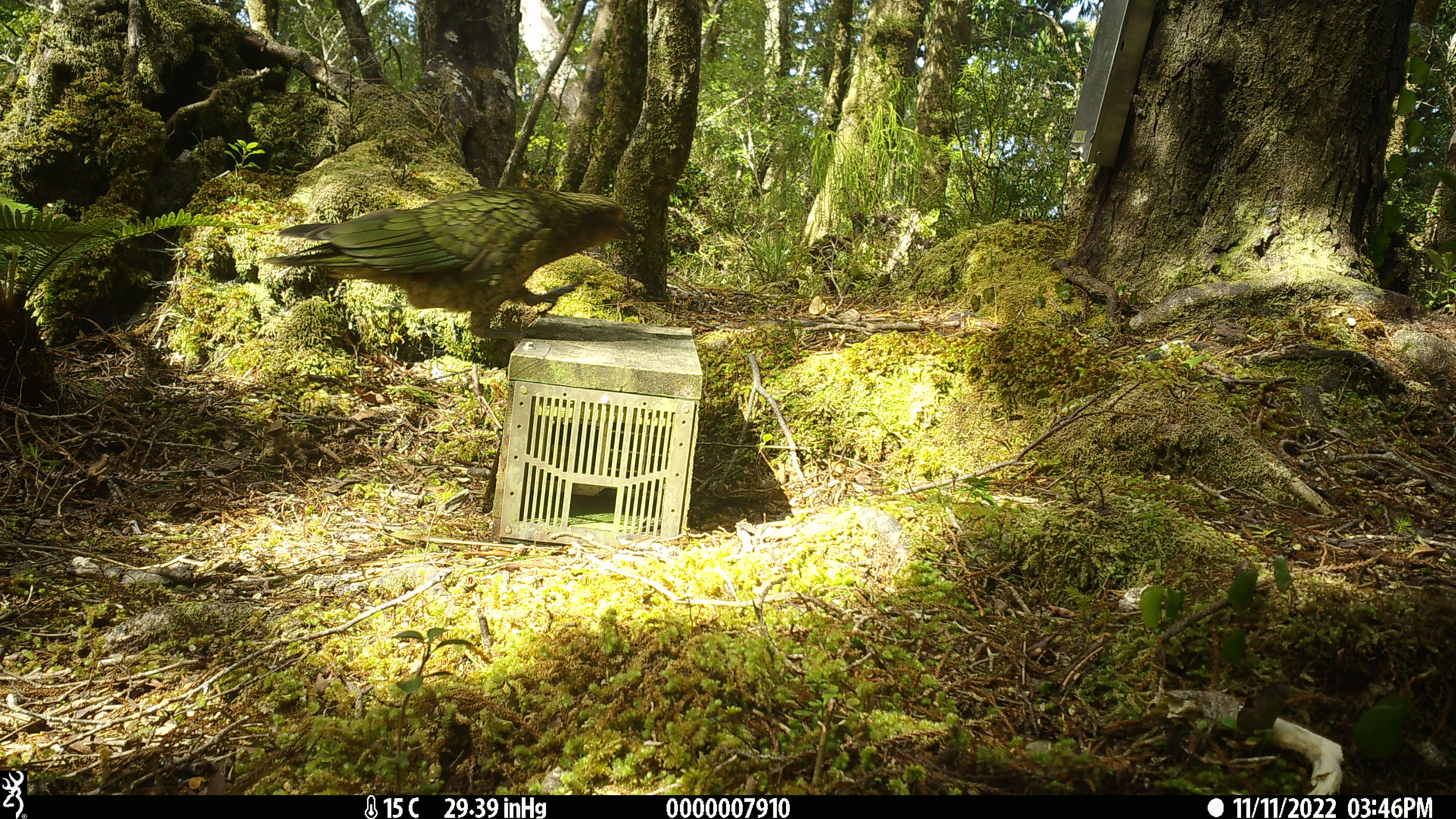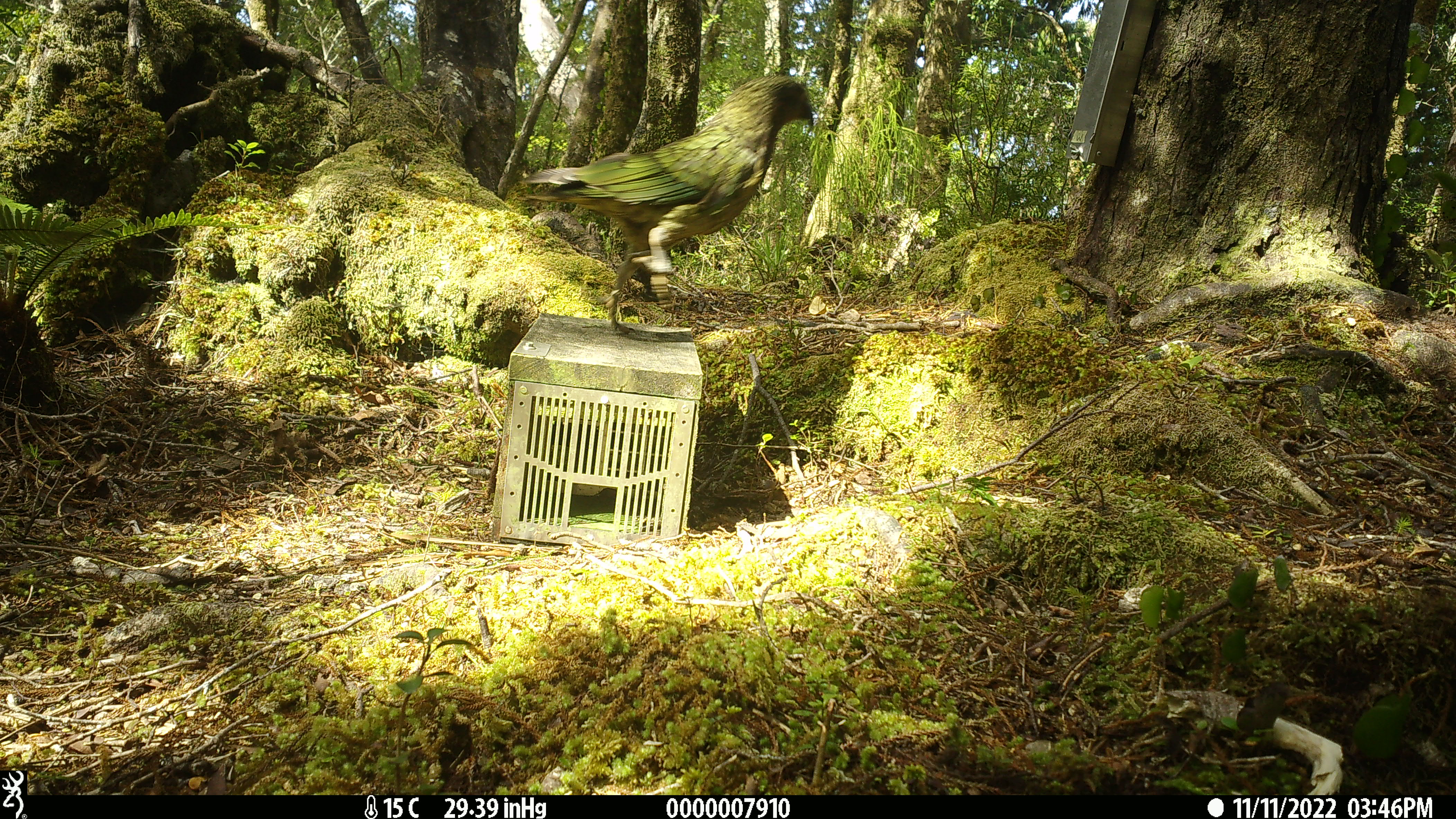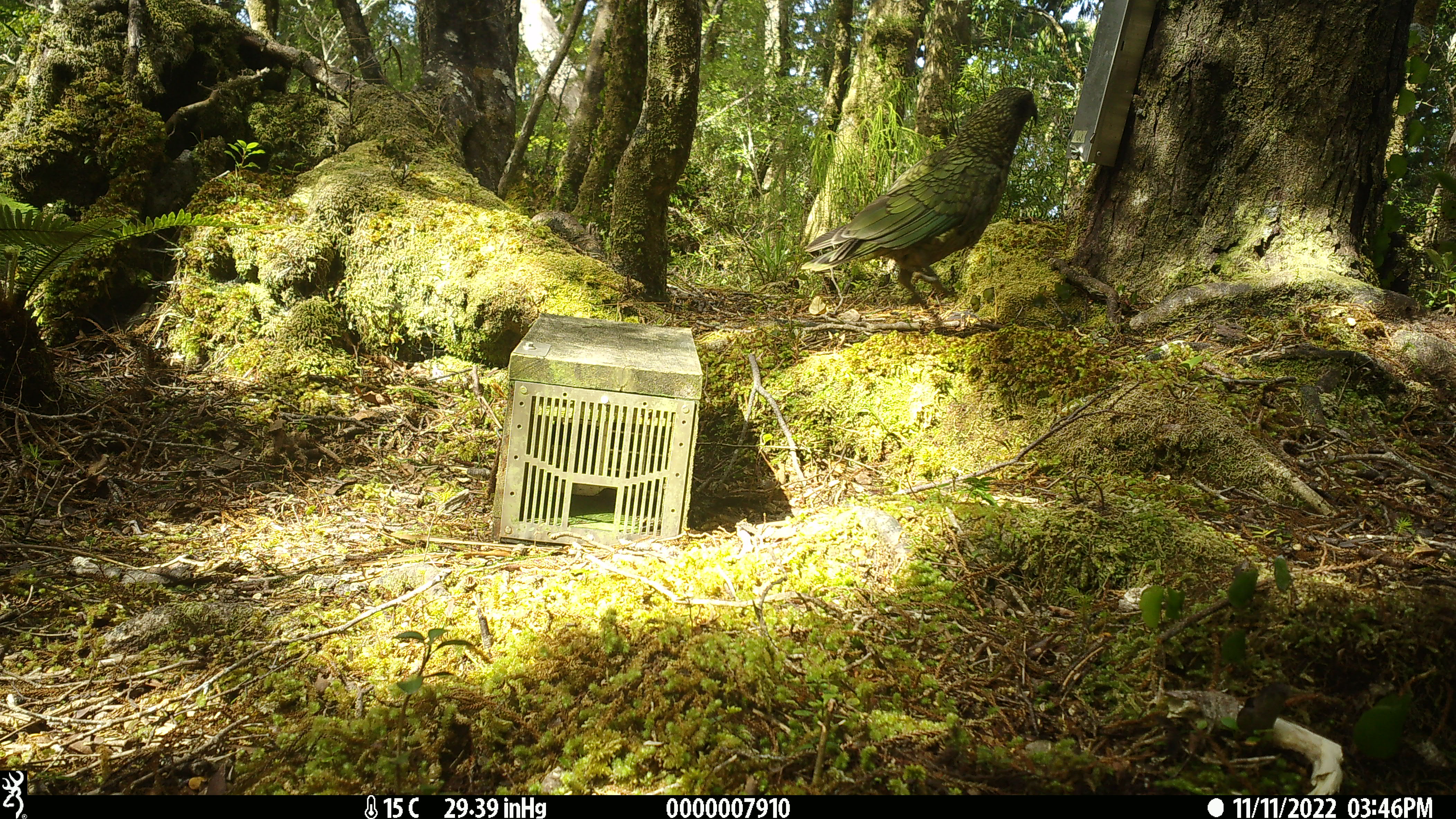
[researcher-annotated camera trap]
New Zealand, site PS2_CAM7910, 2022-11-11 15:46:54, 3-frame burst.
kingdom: Animalia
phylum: Chordata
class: Aves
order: Psittaciformes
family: Strigopidae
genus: Nestor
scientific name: Nestor notabilis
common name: kea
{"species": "kea (Nestor notabilis)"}